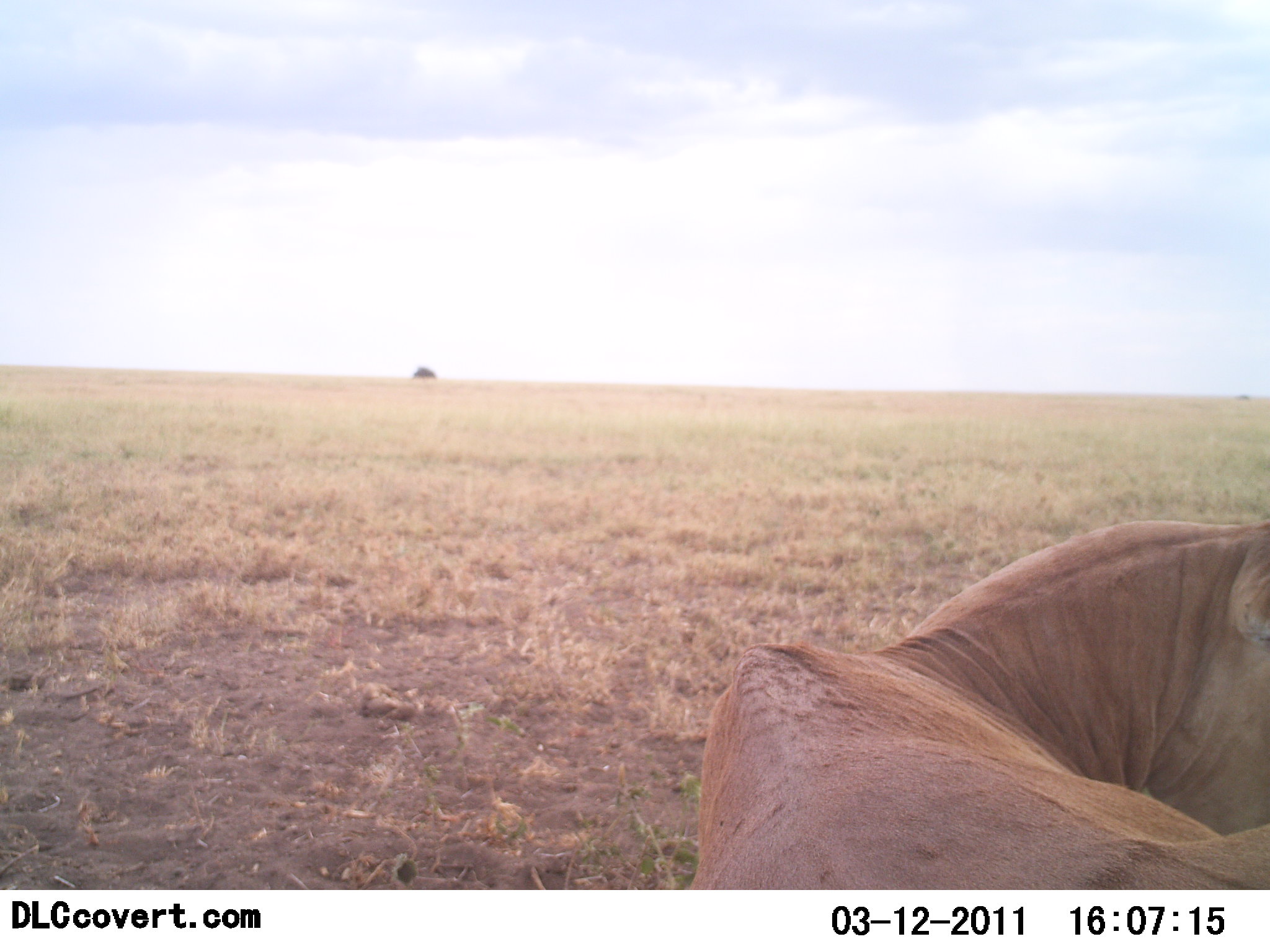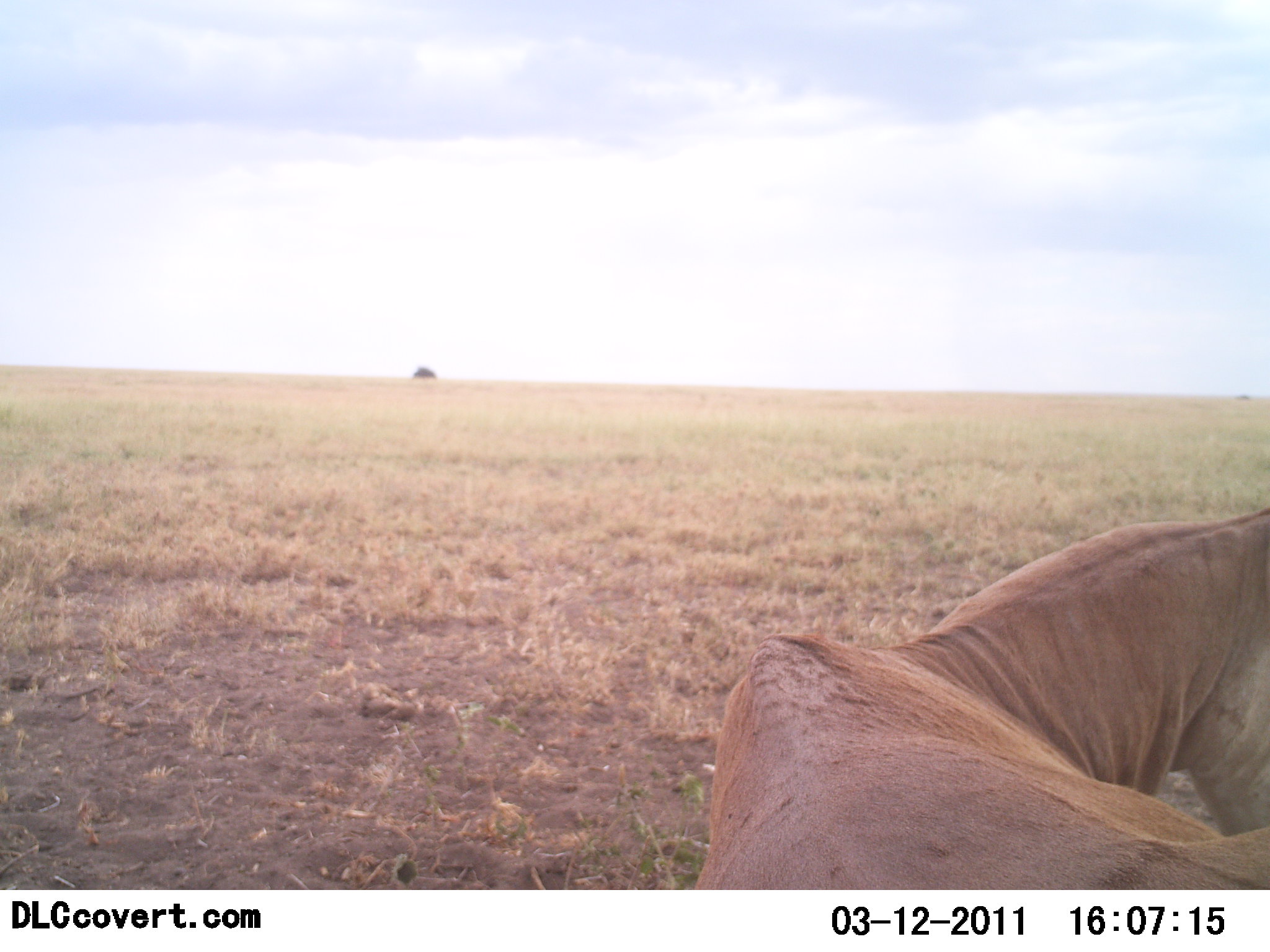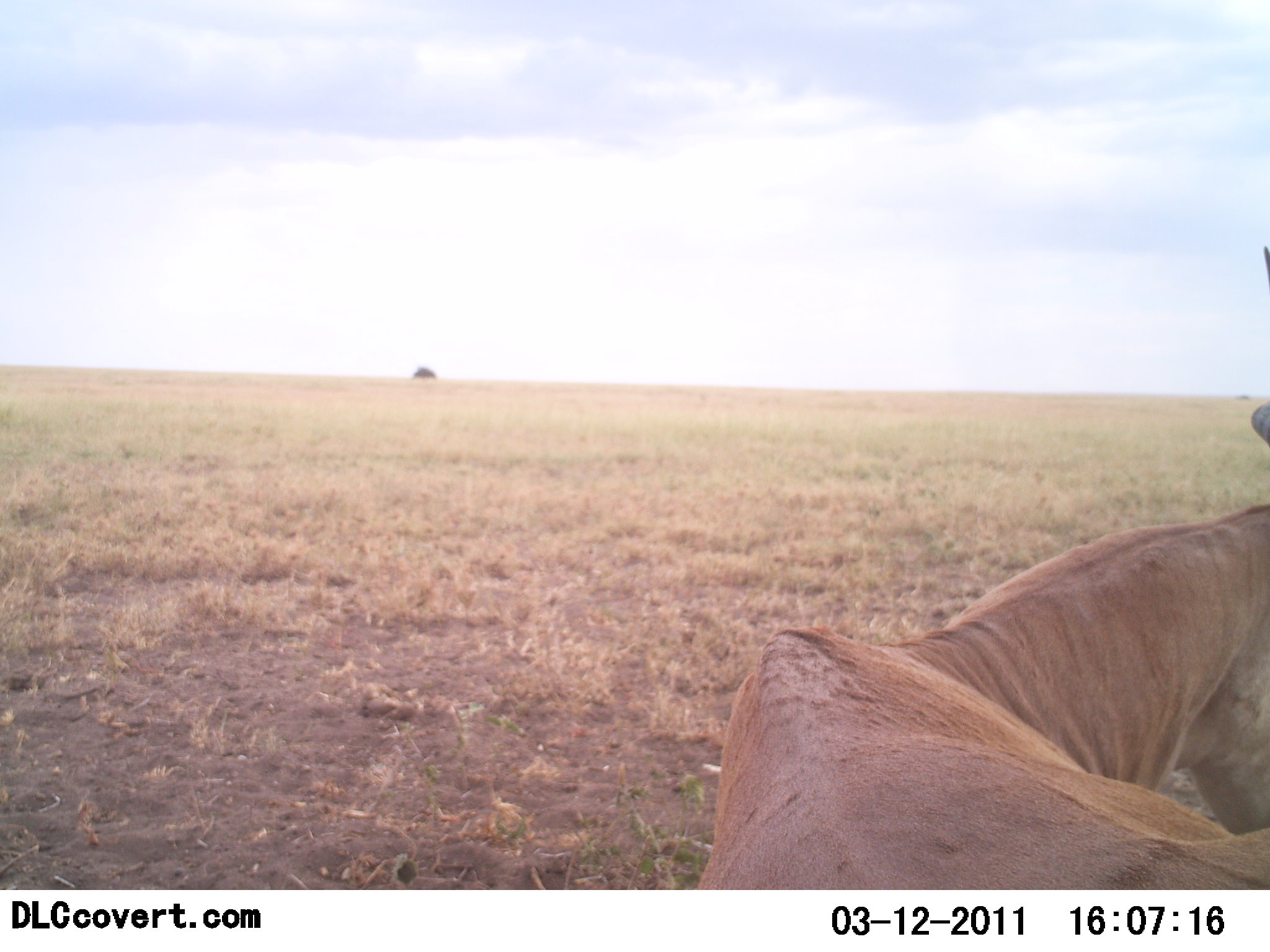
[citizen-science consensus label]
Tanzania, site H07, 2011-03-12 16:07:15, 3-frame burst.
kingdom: Animalia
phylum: Chordata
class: Mammalia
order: Artiodactyla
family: Bovidae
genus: Alcelaphus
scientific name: Alcelaphus buselaphus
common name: hartebeest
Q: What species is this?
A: Hartebeest (Alcelaphus buselaphus).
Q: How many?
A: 1.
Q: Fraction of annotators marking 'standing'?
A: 17%.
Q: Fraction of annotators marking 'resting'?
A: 83%.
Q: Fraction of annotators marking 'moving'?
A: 0%.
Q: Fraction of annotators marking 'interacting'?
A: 0%.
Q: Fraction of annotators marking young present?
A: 0%.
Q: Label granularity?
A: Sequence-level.